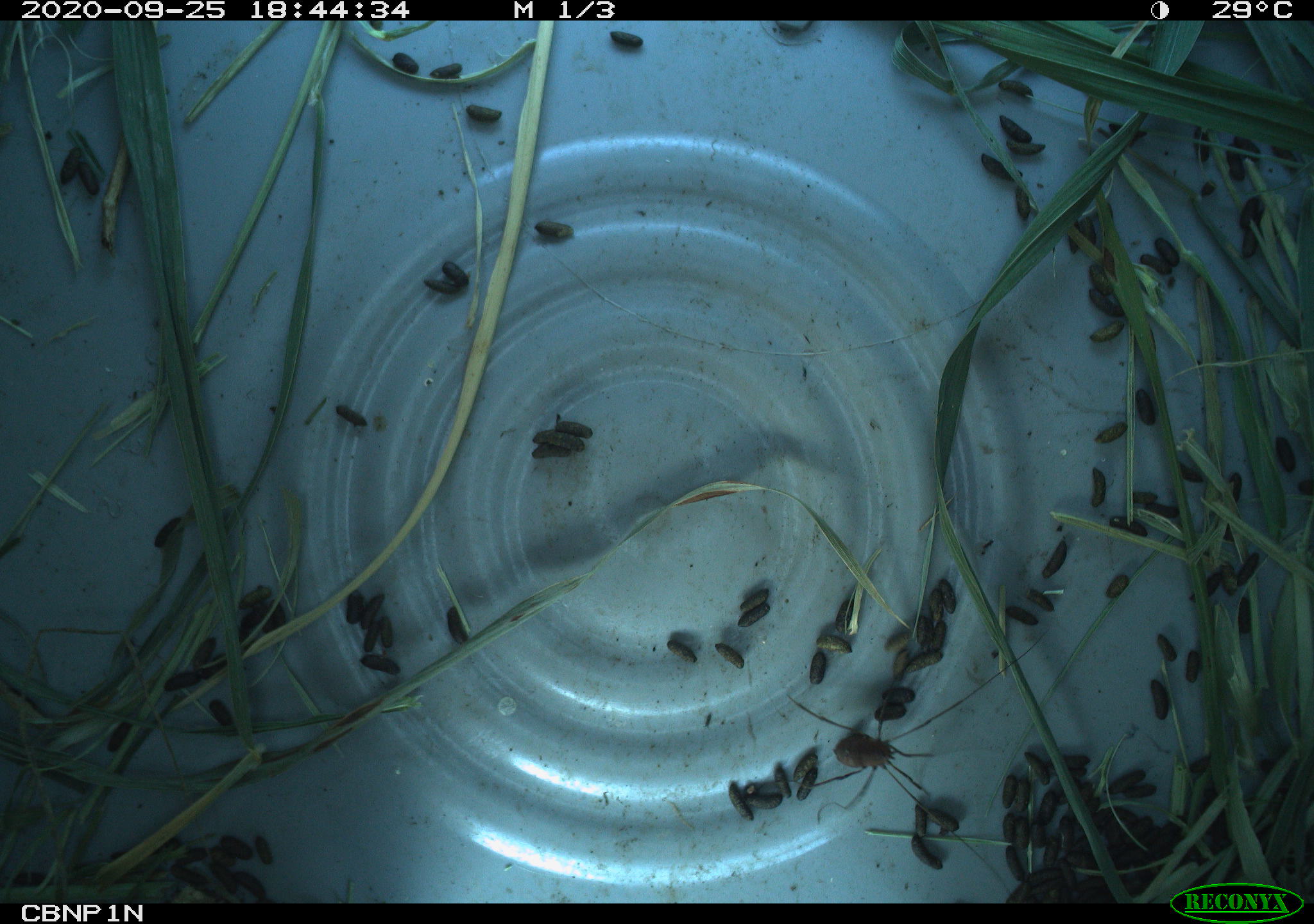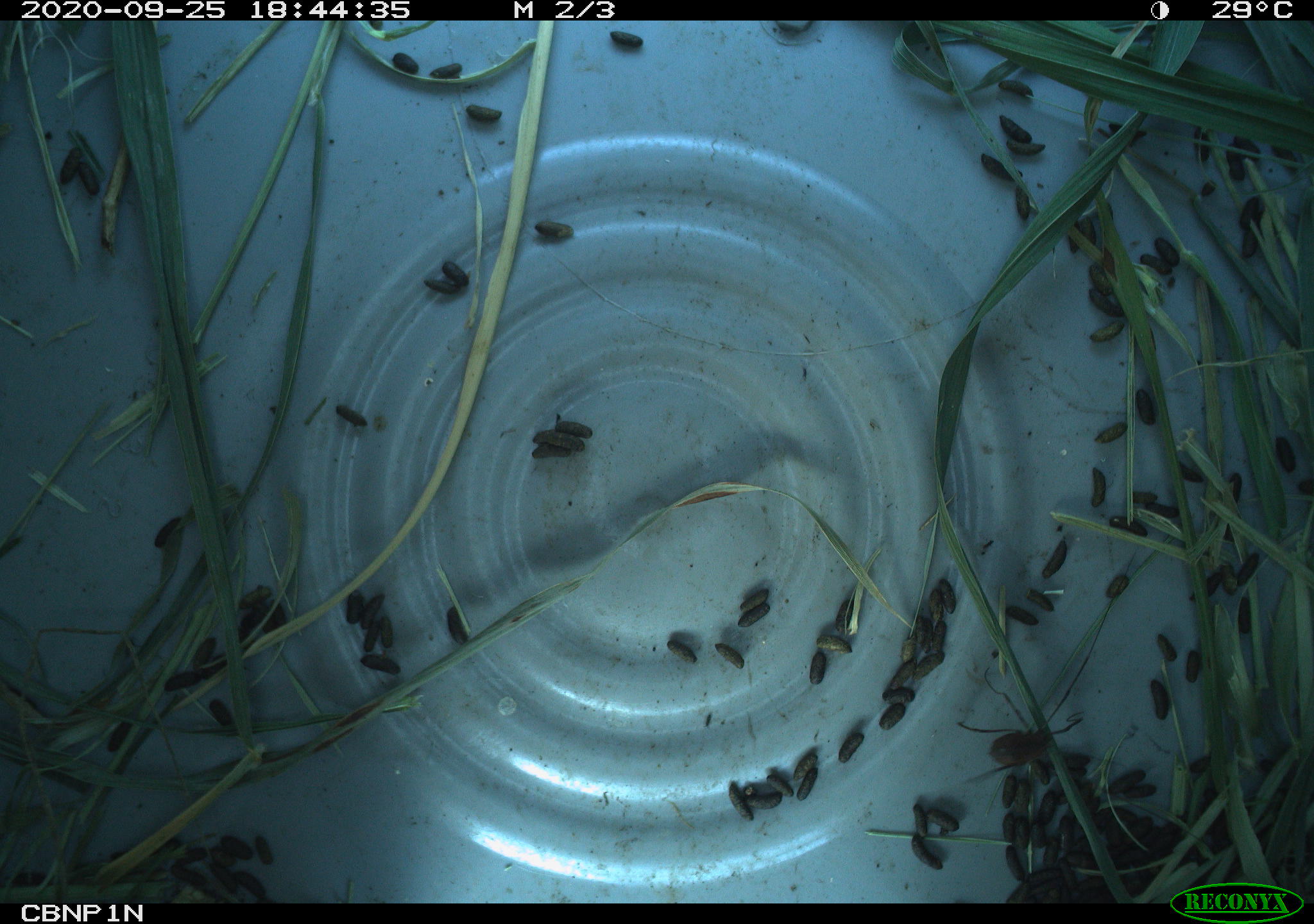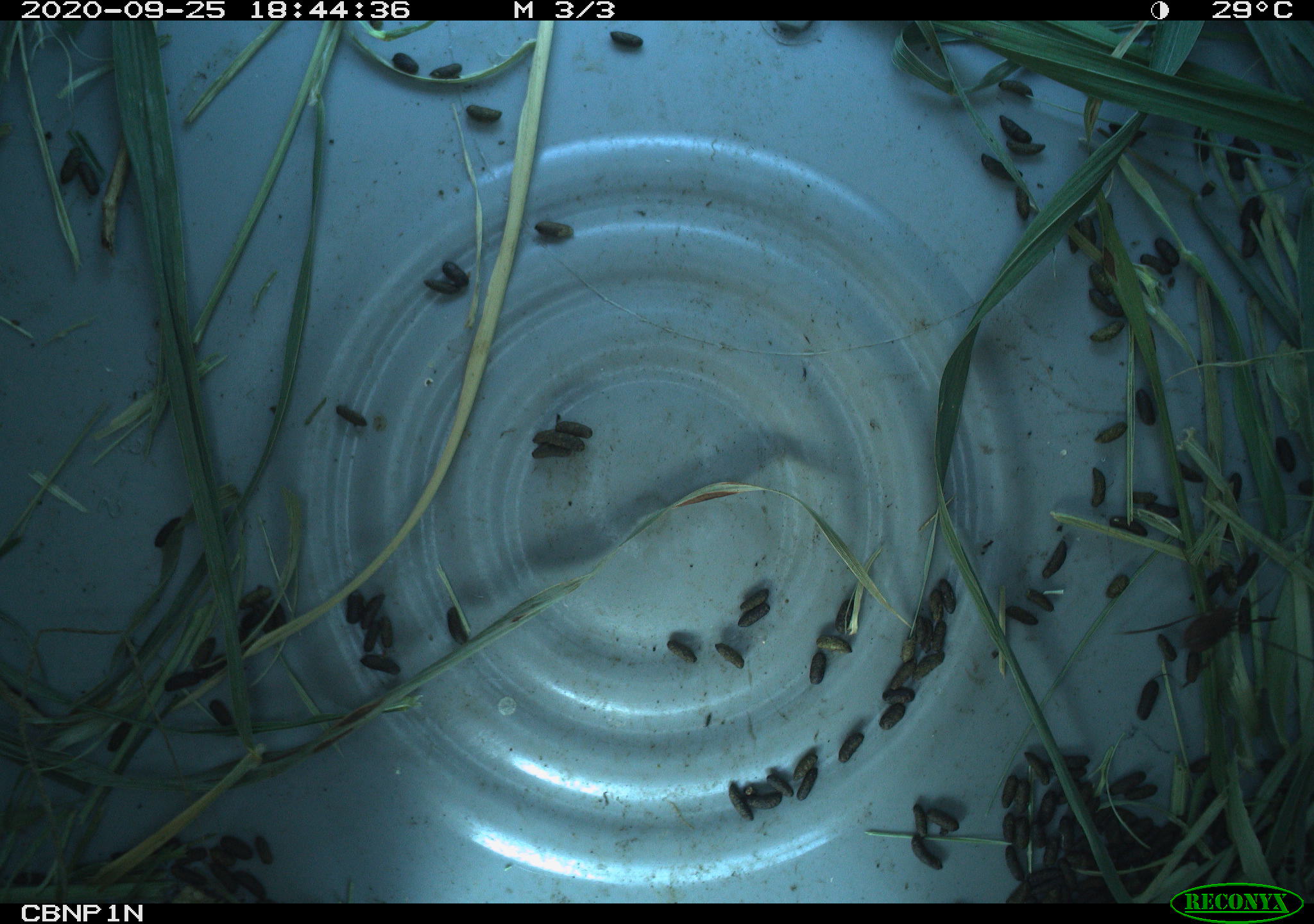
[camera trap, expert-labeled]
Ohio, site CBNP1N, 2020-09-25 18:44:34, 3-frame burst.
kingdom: Animalia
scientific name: Animalia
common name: animal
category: invertebrate